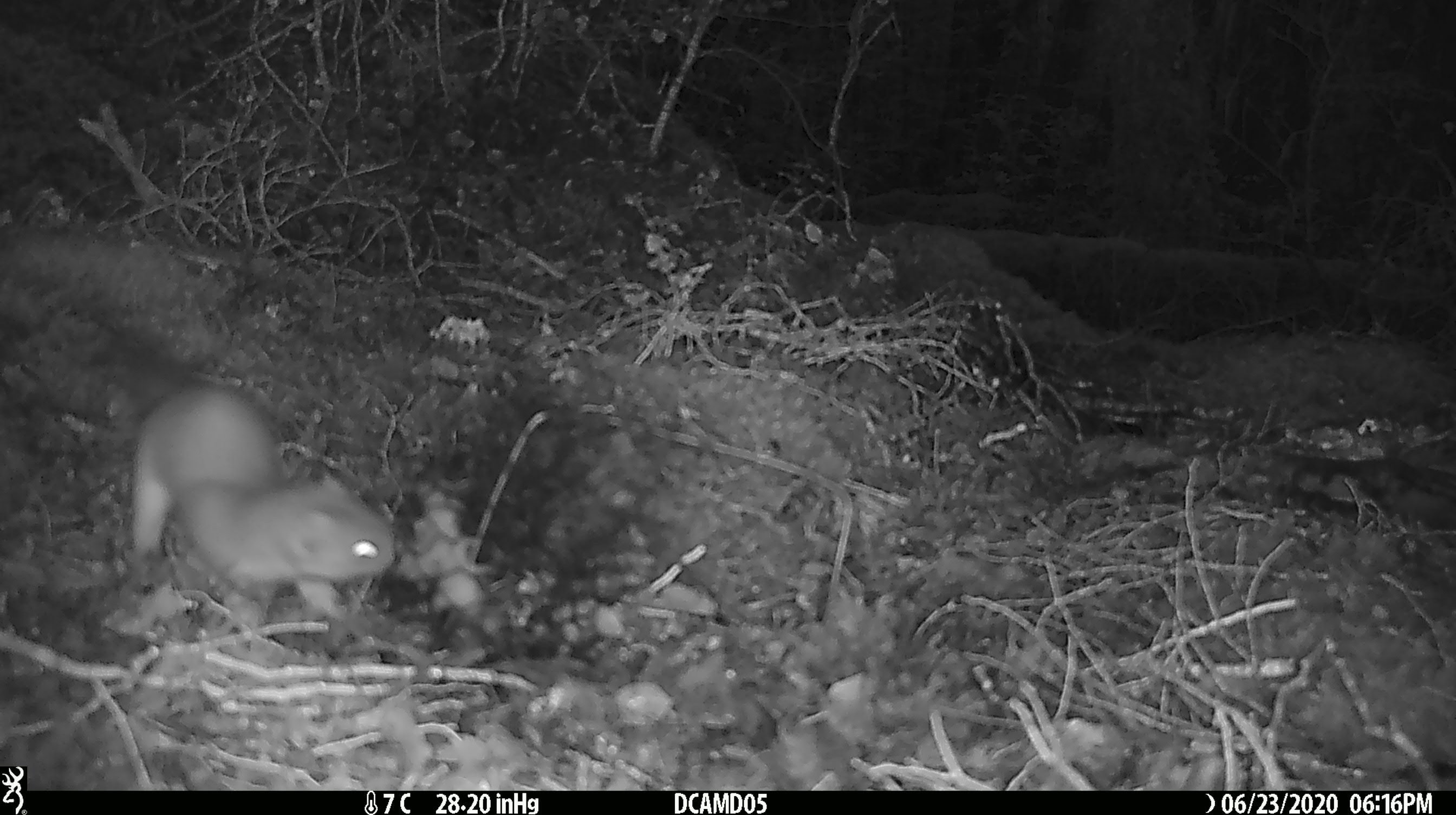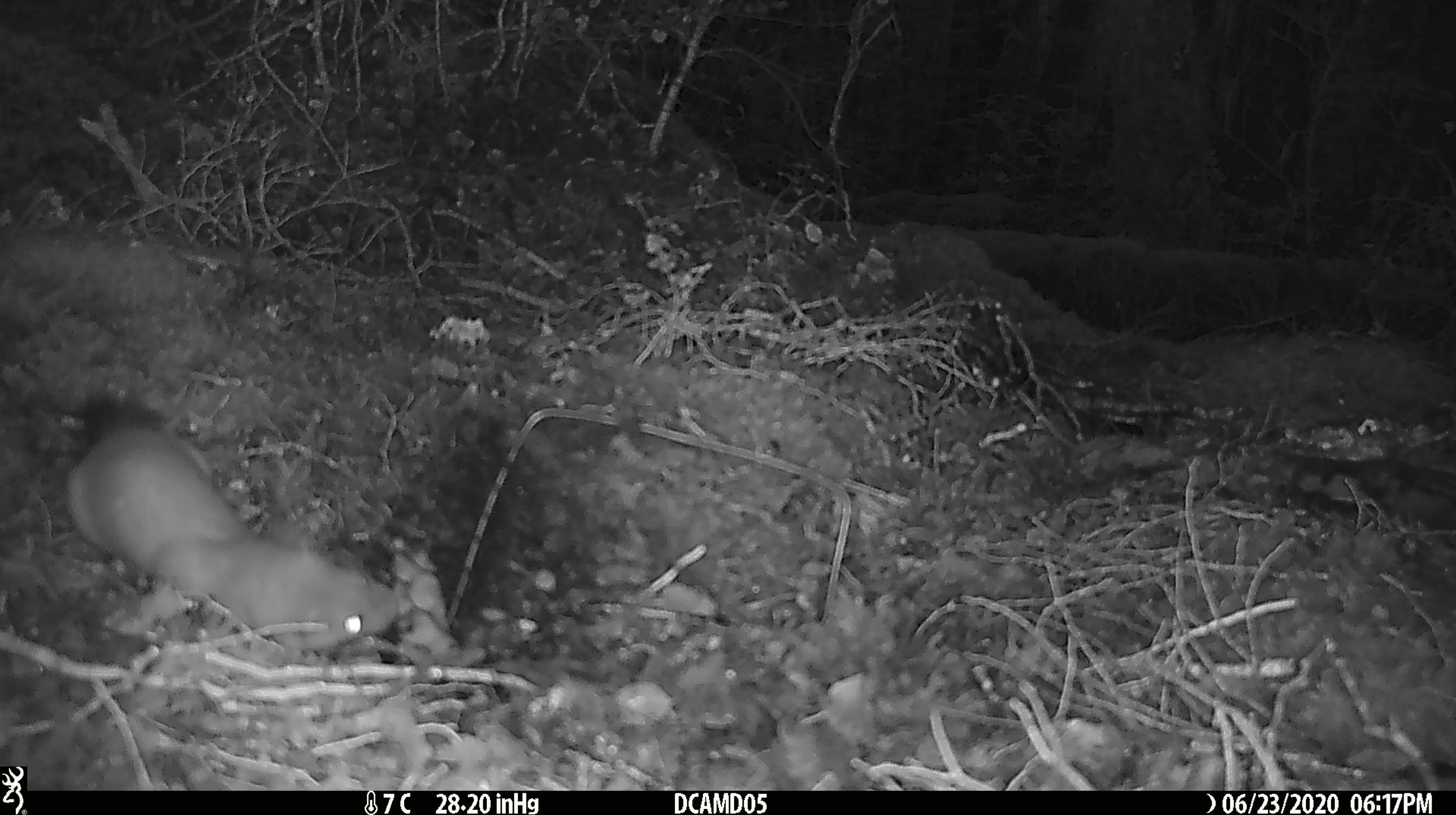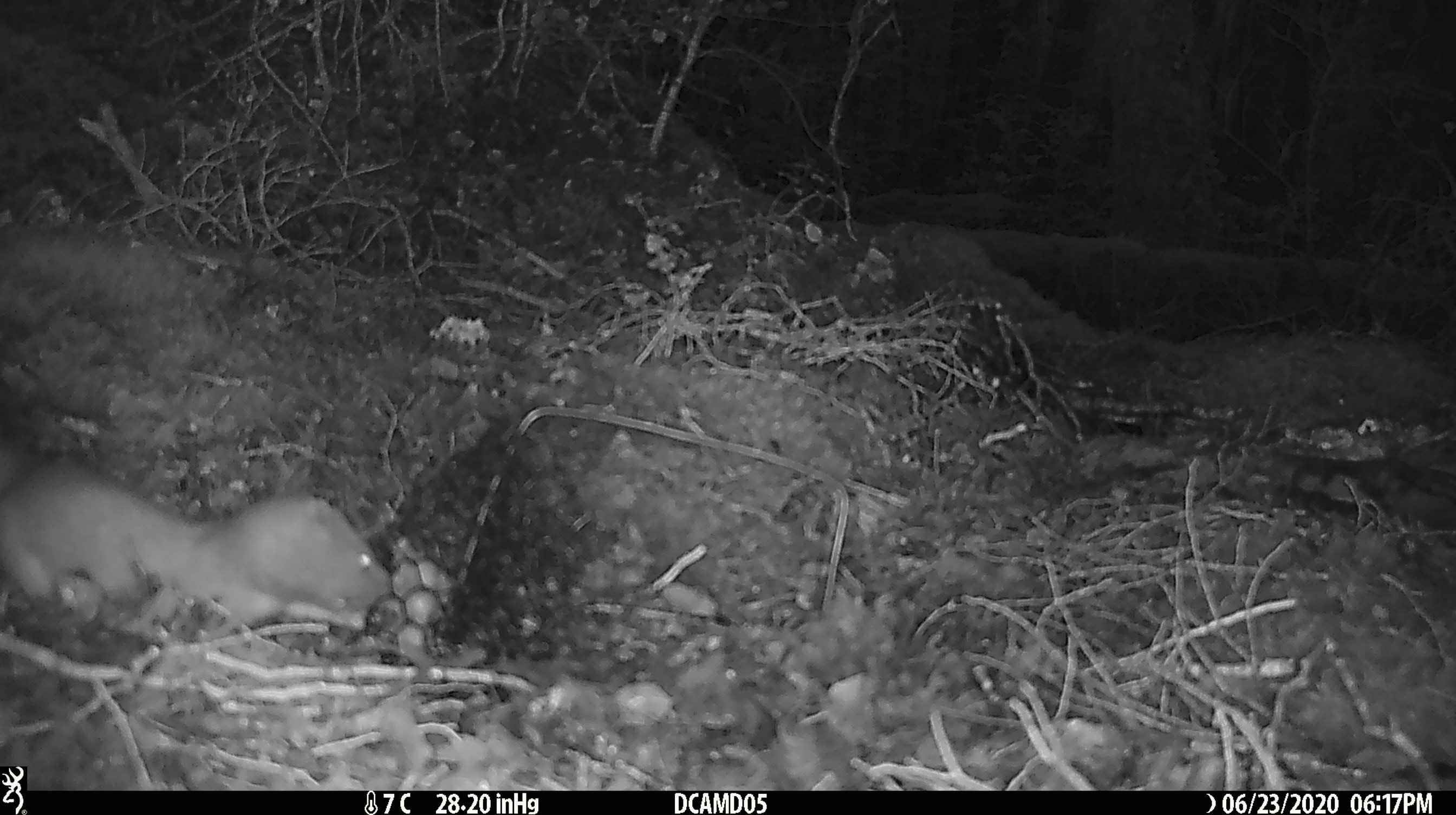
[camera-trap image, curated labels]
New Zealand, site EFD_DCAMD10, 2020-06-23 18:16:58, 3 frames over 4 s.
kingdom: Animalia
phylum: Chordata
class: Mammalia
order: Carnivora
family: Mustelidae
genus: Mustela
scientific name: Mustela erminea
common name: stoat